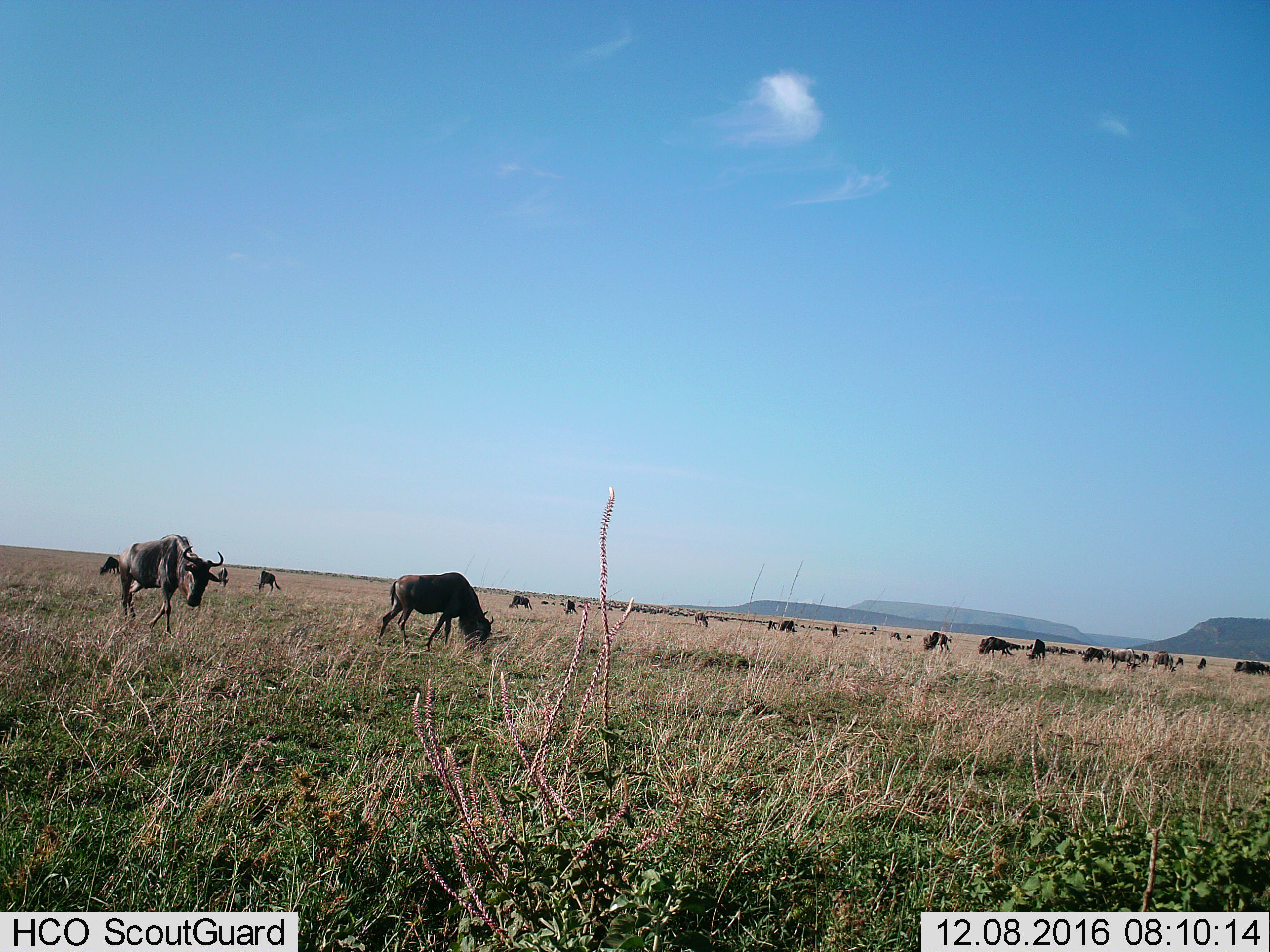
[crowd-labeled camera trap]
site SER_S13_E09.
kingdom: Animalia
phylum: Chordata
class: Mammalia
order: Artiodactyla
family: Bovidae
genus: Connochaetes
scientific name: Connochaetes taurinus taurinus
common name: blue wildebeest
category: wildebeestblue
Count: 11-50.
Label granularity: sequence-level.